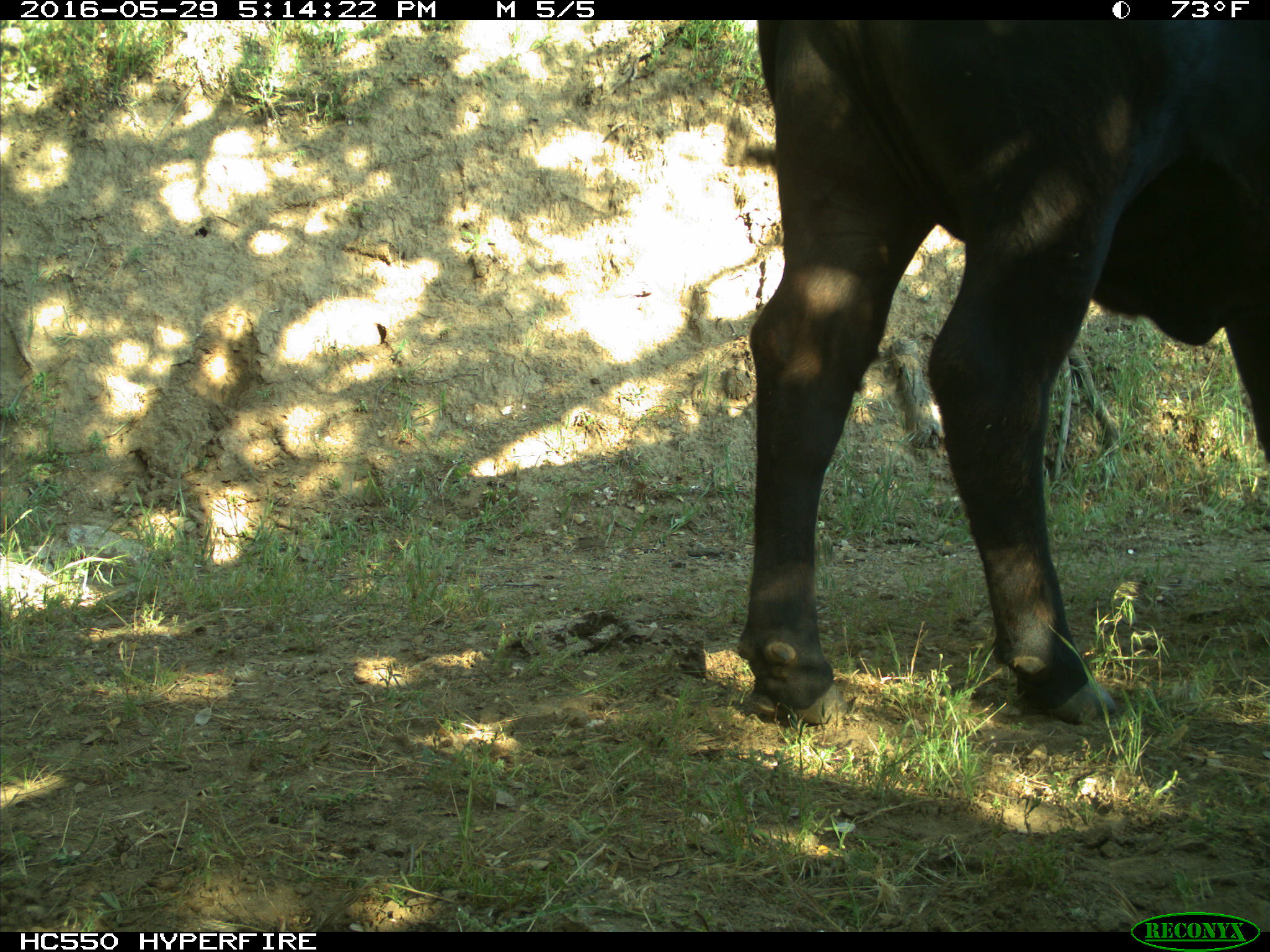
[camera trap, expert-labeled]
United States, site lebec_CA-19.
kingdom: Animalia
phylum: Chordata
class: Mammalia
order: Artiodactyla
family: Bovidae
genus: Bos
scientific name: Bos taurus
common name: domestic cow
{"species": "Bos taurus (domestic cow)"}